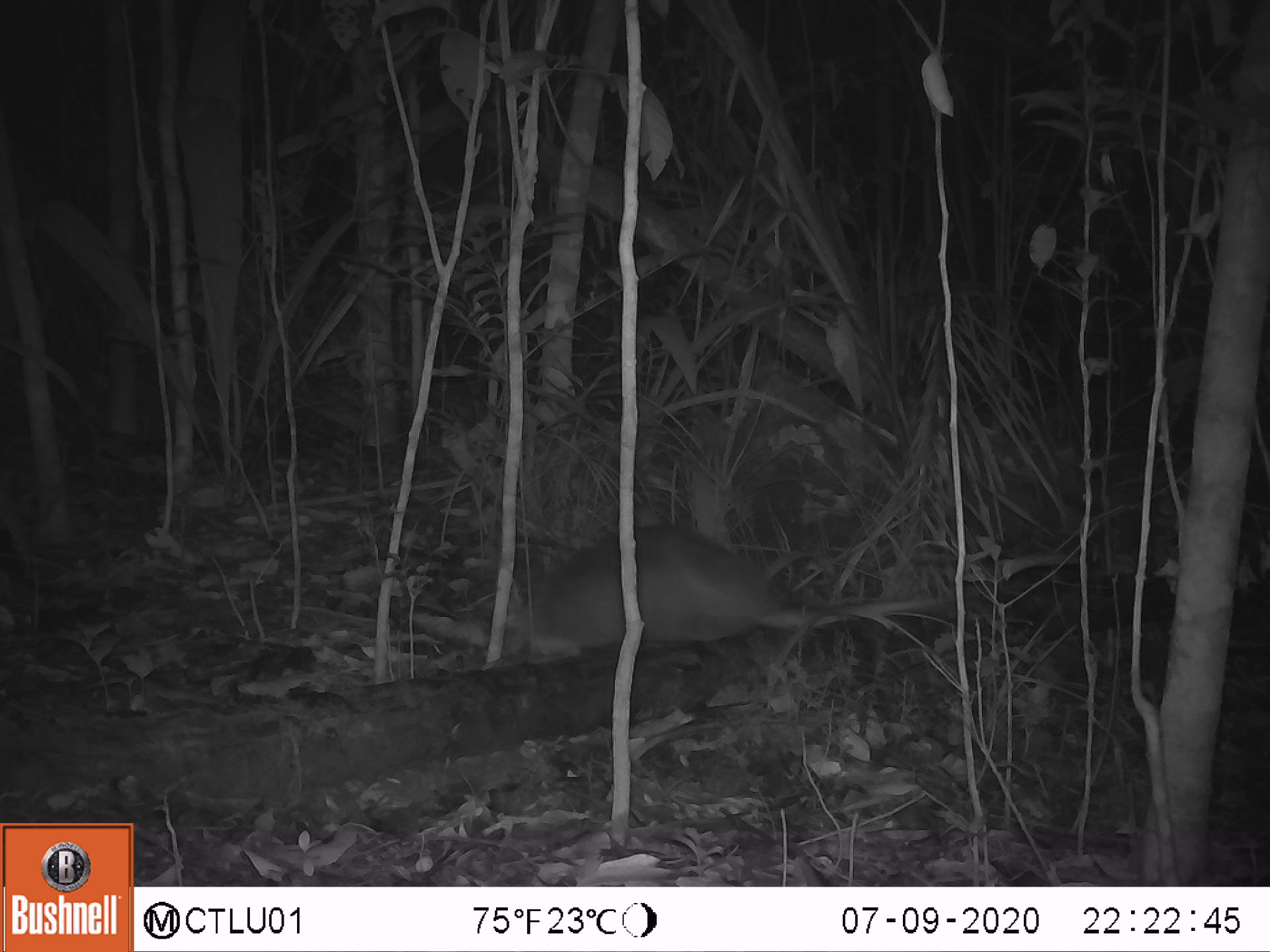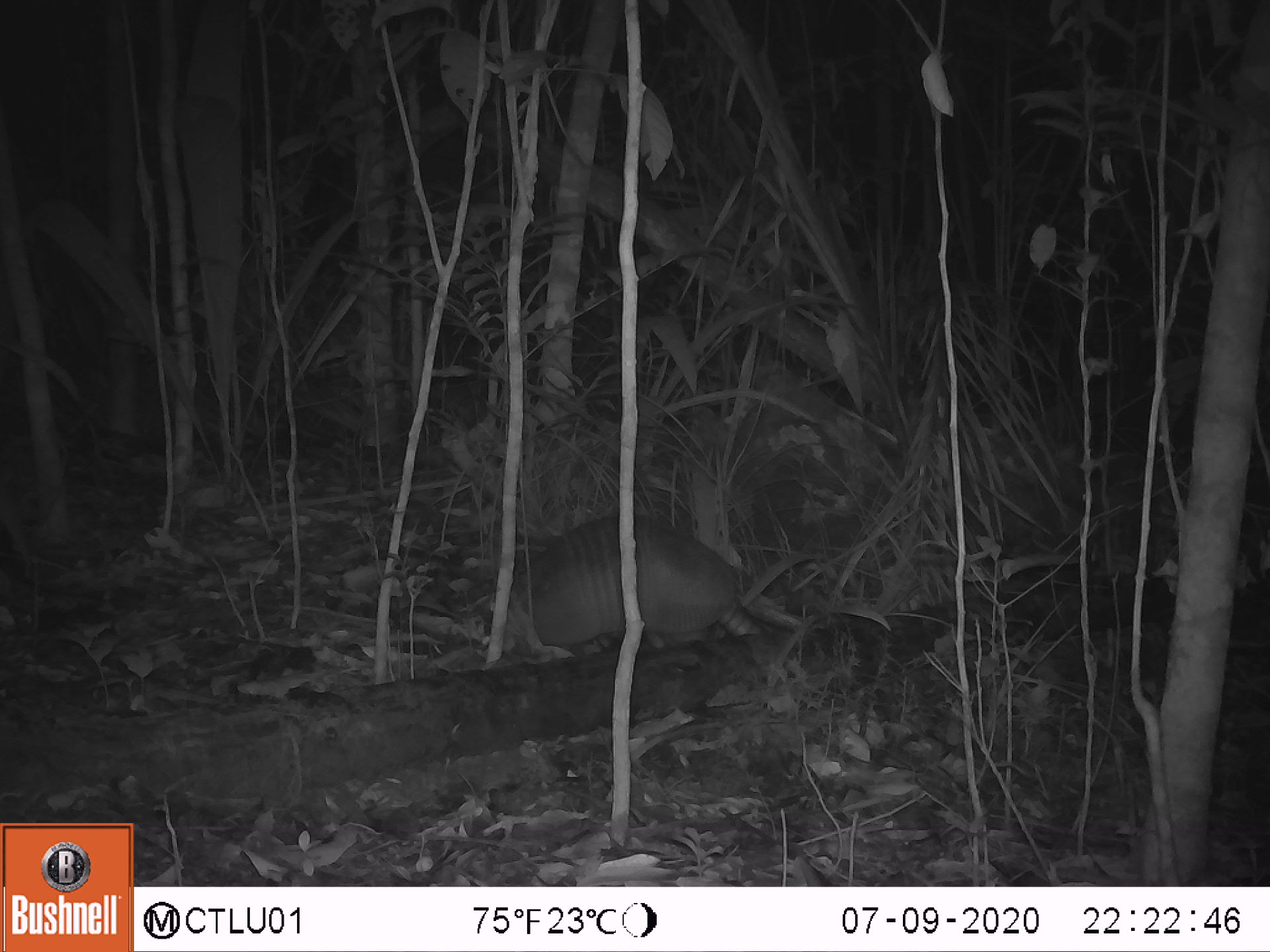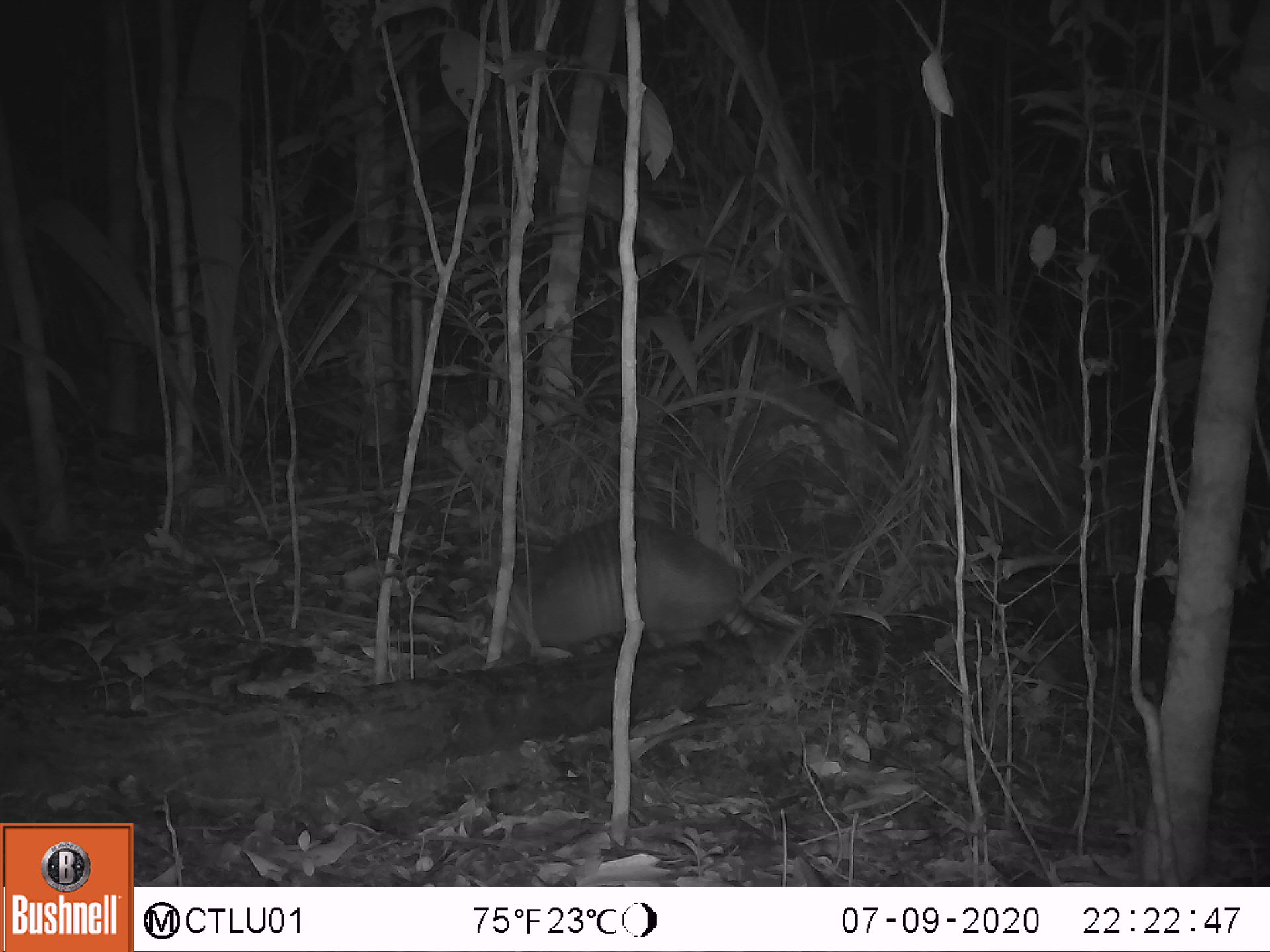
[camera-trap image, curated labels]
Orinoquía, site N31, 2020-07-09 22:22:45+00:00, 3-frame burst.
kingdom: Animalia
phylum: Chordata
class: Mammalia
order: Cingulata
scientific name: Cingulata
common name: armadillo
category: unknown armadillo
Unknown armadillo (armadillo) (Cingulata).